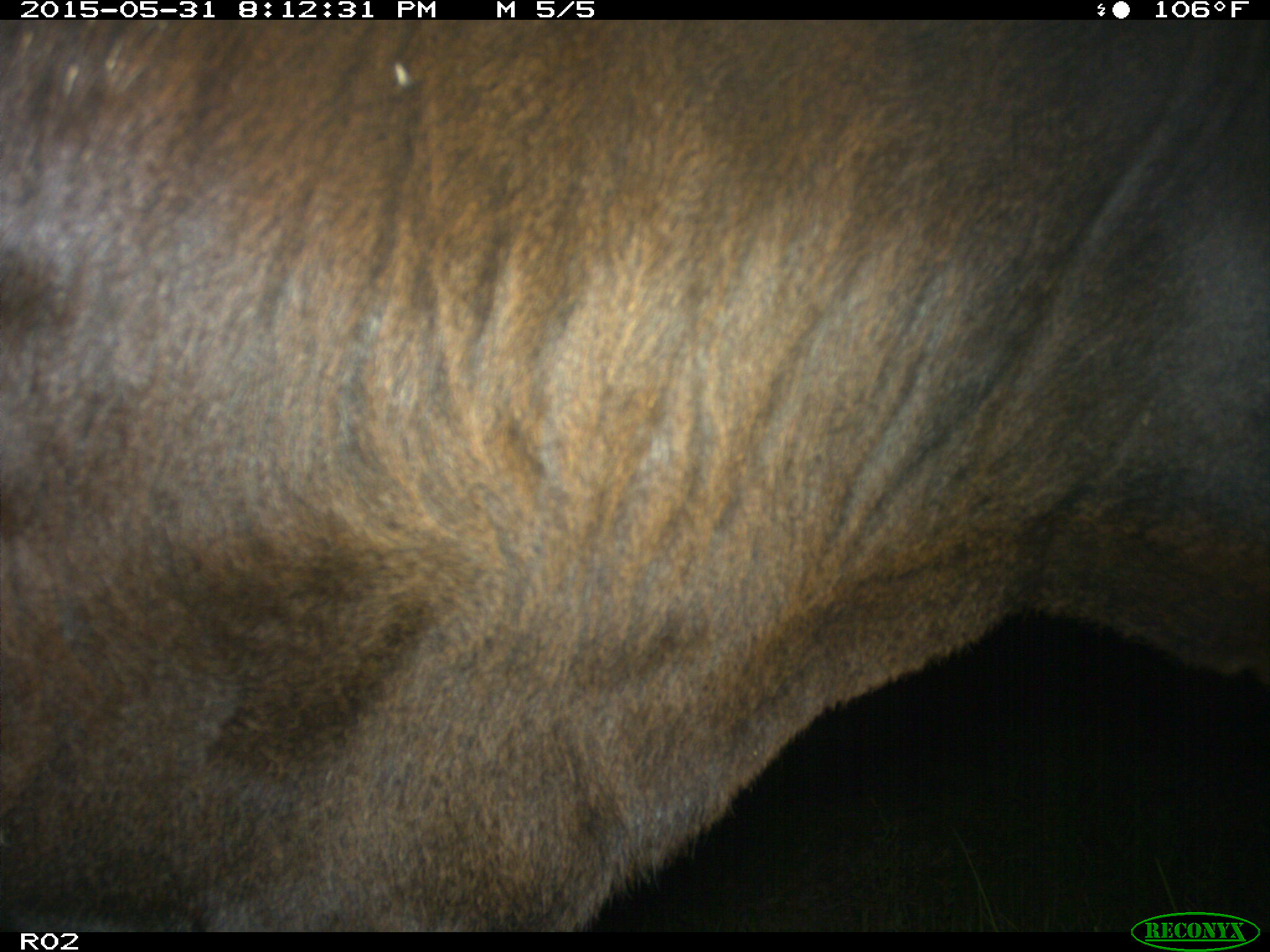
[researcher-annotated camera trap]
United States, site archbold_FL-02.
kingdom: Animalia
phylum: Chordata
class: Mammalia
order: Artiodactyla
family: Bovidae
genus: Bos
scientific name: Bos taurus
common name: domestic cow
Bos taurus (domestic cow).